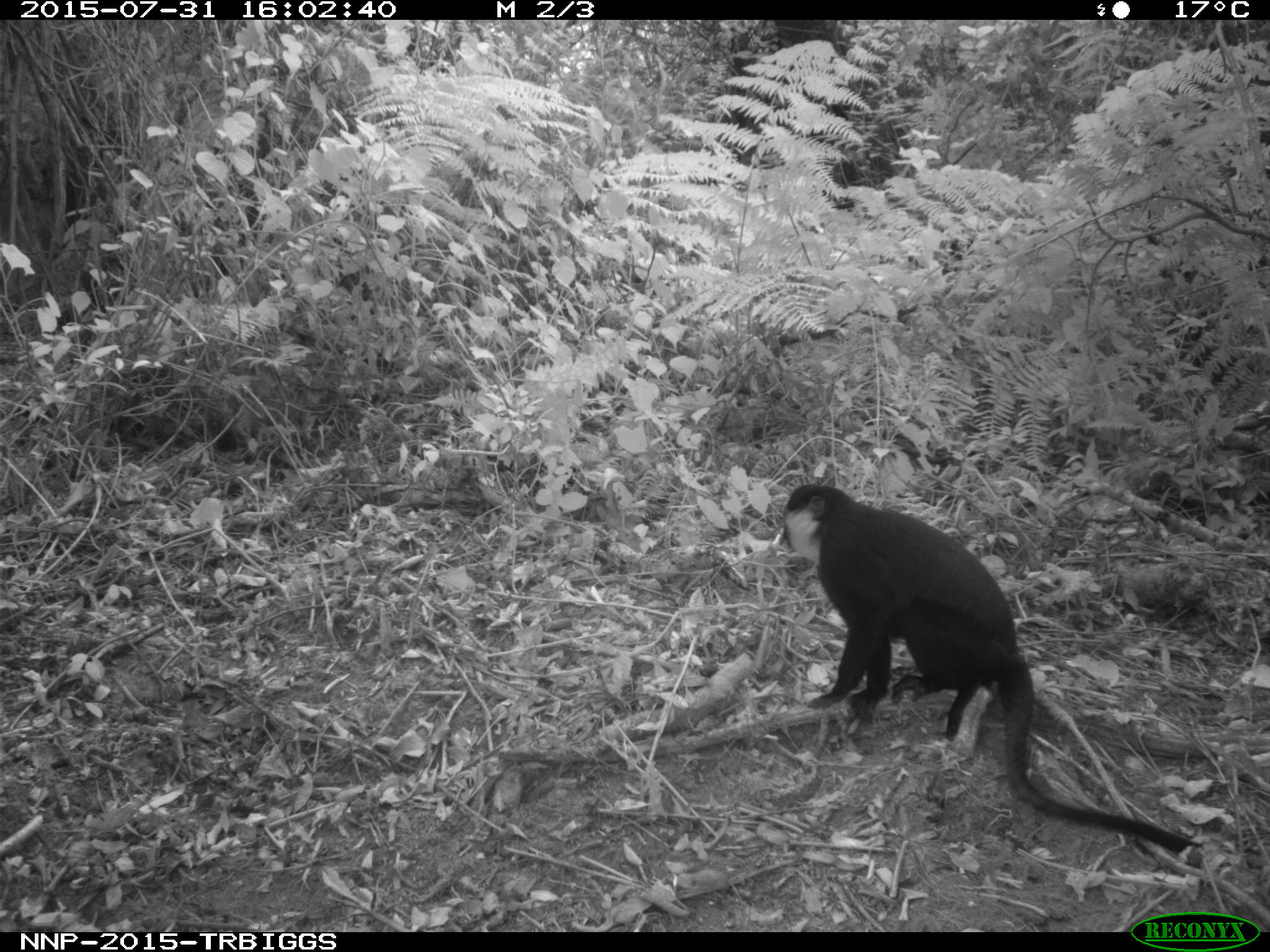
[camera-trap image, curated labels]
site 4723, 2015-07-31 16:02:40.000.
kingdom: Animalia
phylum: Chordata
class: Mammalia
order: Primates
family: Cercopithecidae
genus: Allochrocebus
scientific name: Allochrocebus lhoesti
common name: l'hoest's monkey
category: cercopithecus lhoesti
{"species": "cercopithecus lhoesti (l'hoest's monkey) (Allochrocebus lhoesti)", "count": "1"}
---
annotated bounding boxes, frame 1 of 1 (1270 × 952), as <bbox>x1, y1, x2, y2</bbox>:
cercopithecus lhoesti: <bbox>768, 483, 1201, 854</bbox>